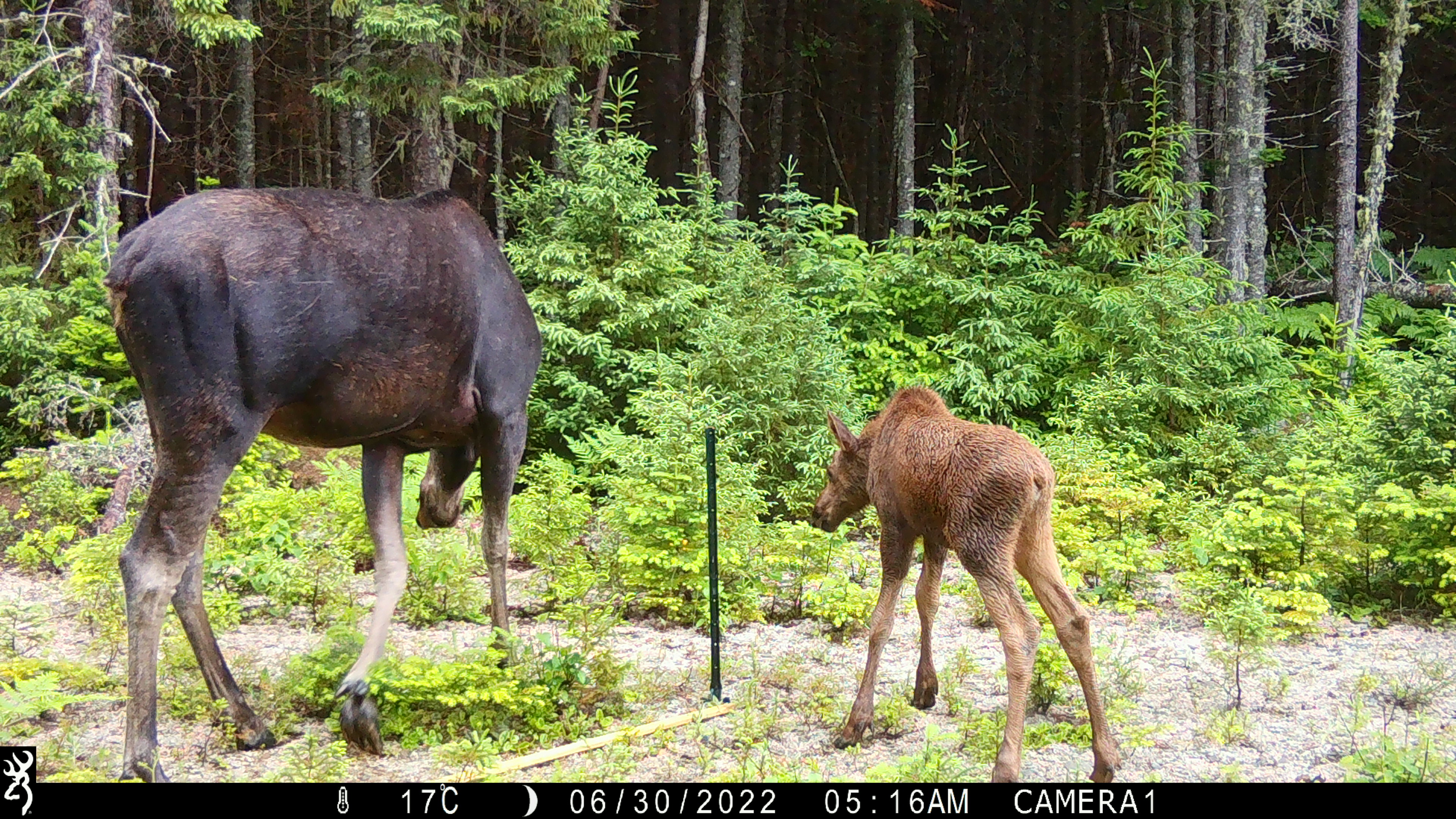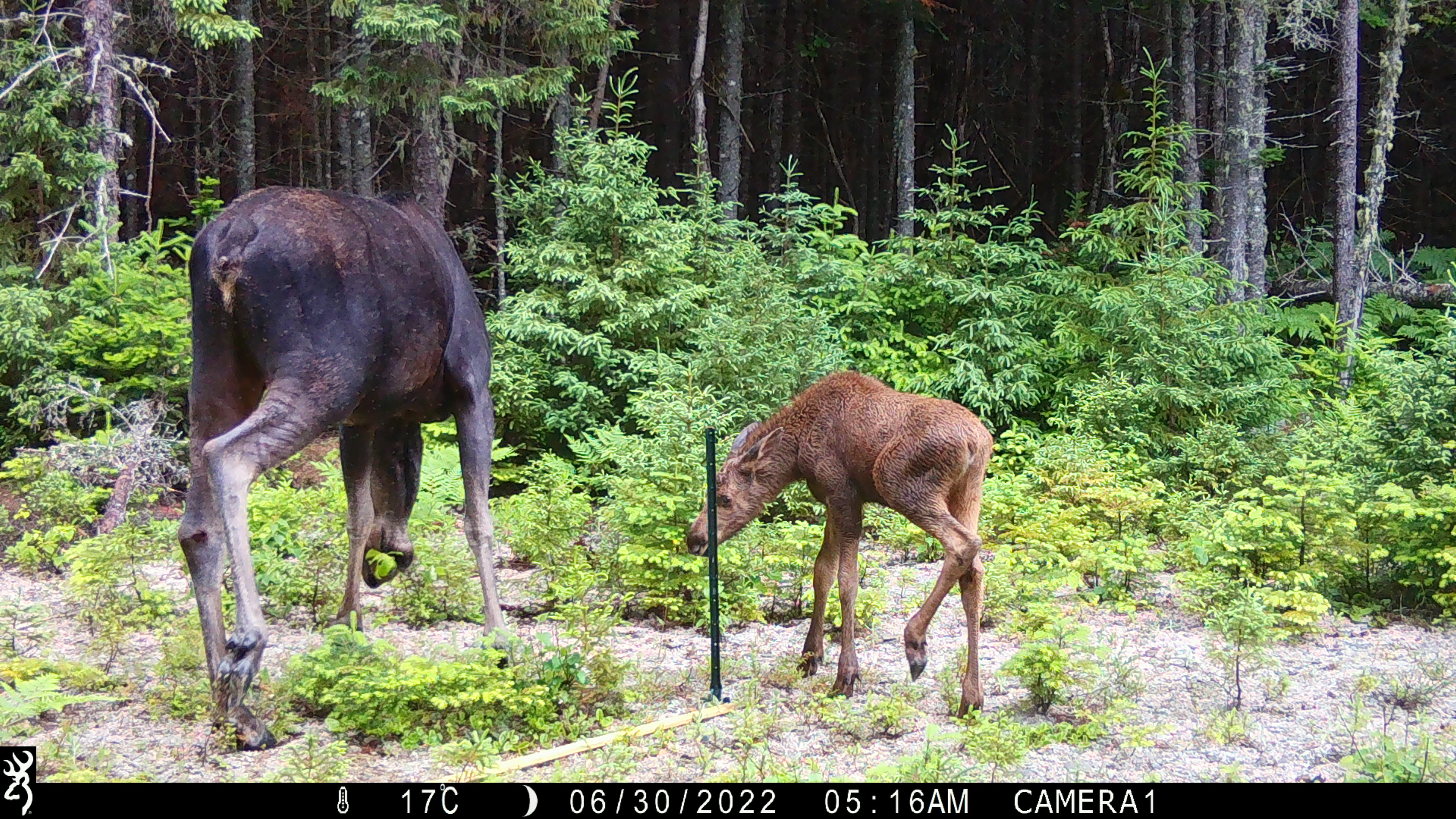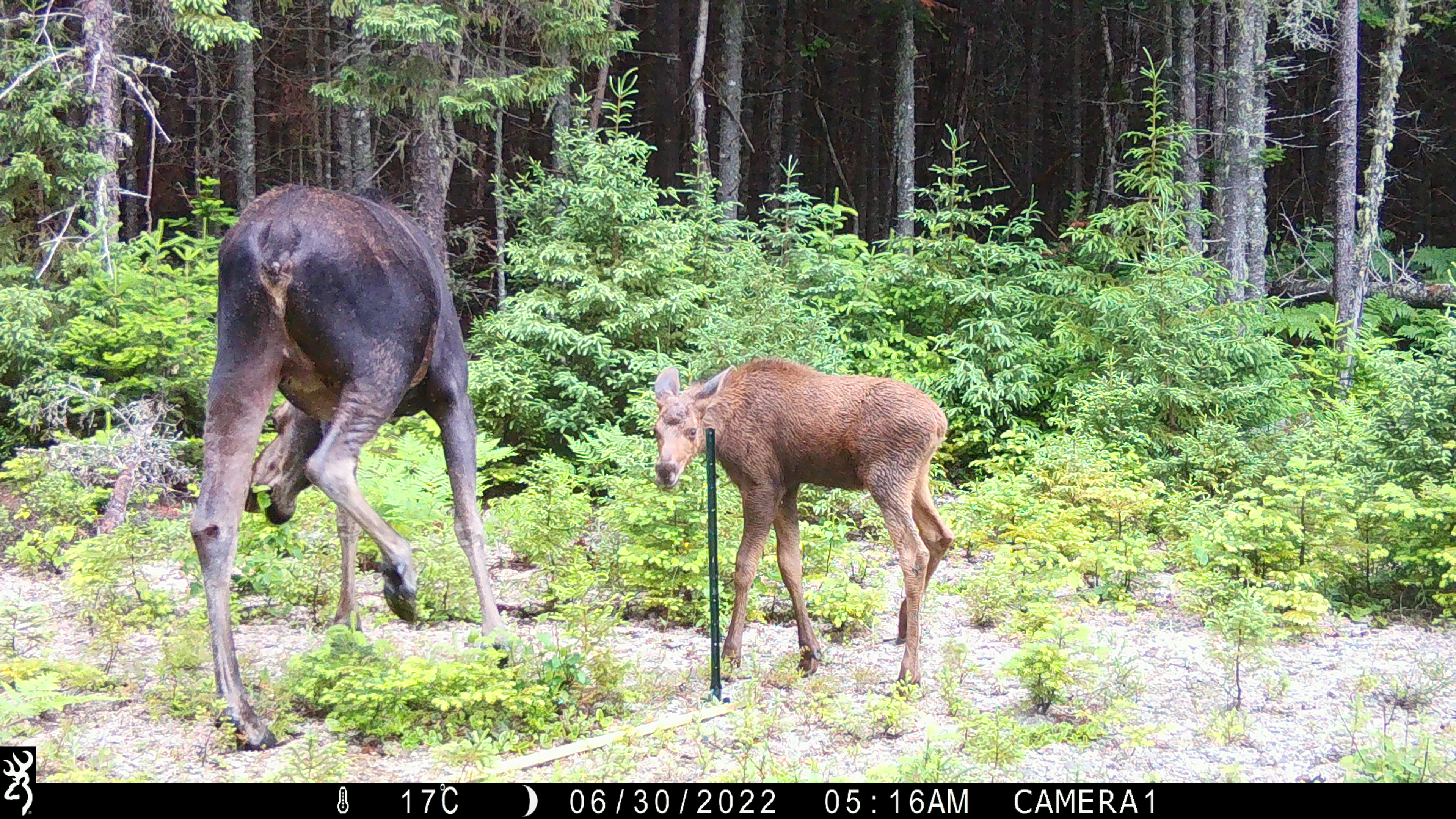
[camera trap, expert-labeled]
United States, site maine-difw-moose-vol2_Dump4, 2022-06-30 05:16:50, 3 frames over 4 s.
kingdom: Animalia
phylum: Chordata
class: Mammalia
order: Artiodactyla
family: Cervidae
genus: Alces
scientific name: Alces alces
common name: moose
Moose (Alces alces).